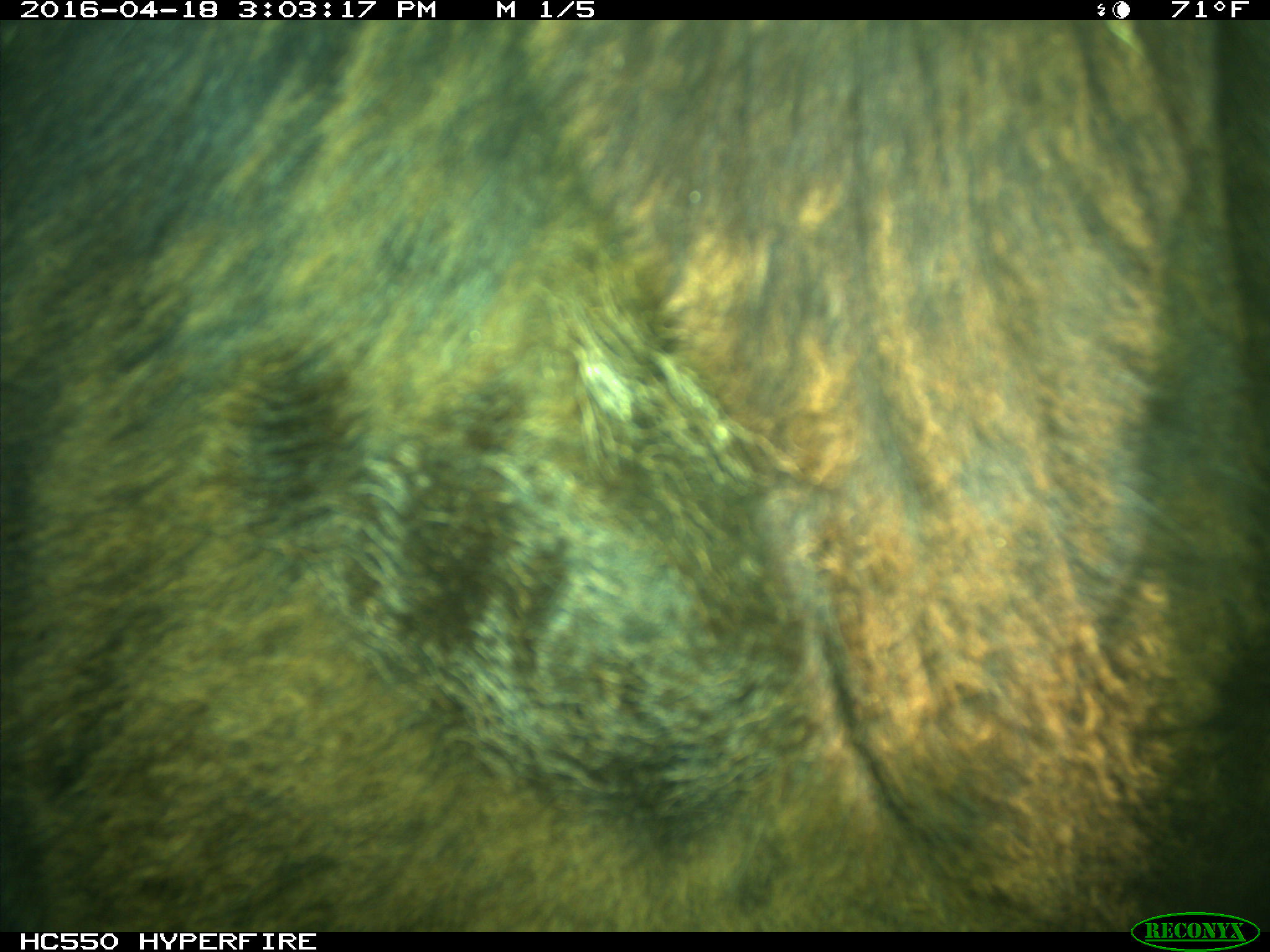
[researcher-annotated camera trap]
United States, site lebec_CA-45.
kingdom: Animalia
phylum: Chordata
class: Mammalia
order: Artiodactyla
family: Bovidae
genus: Bos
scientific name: Bos taurus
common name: domestic cow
Bos taurus (domestic cow).